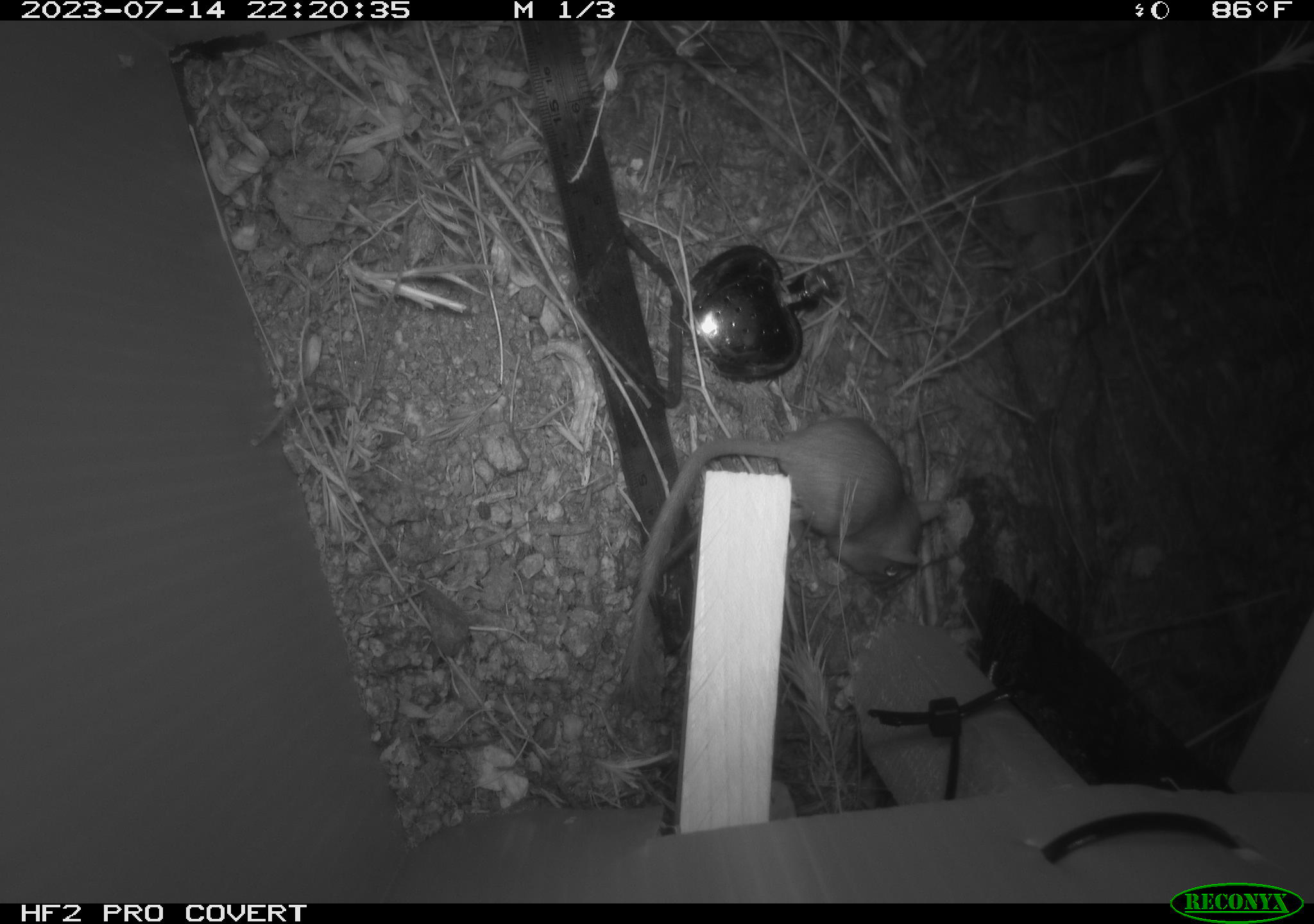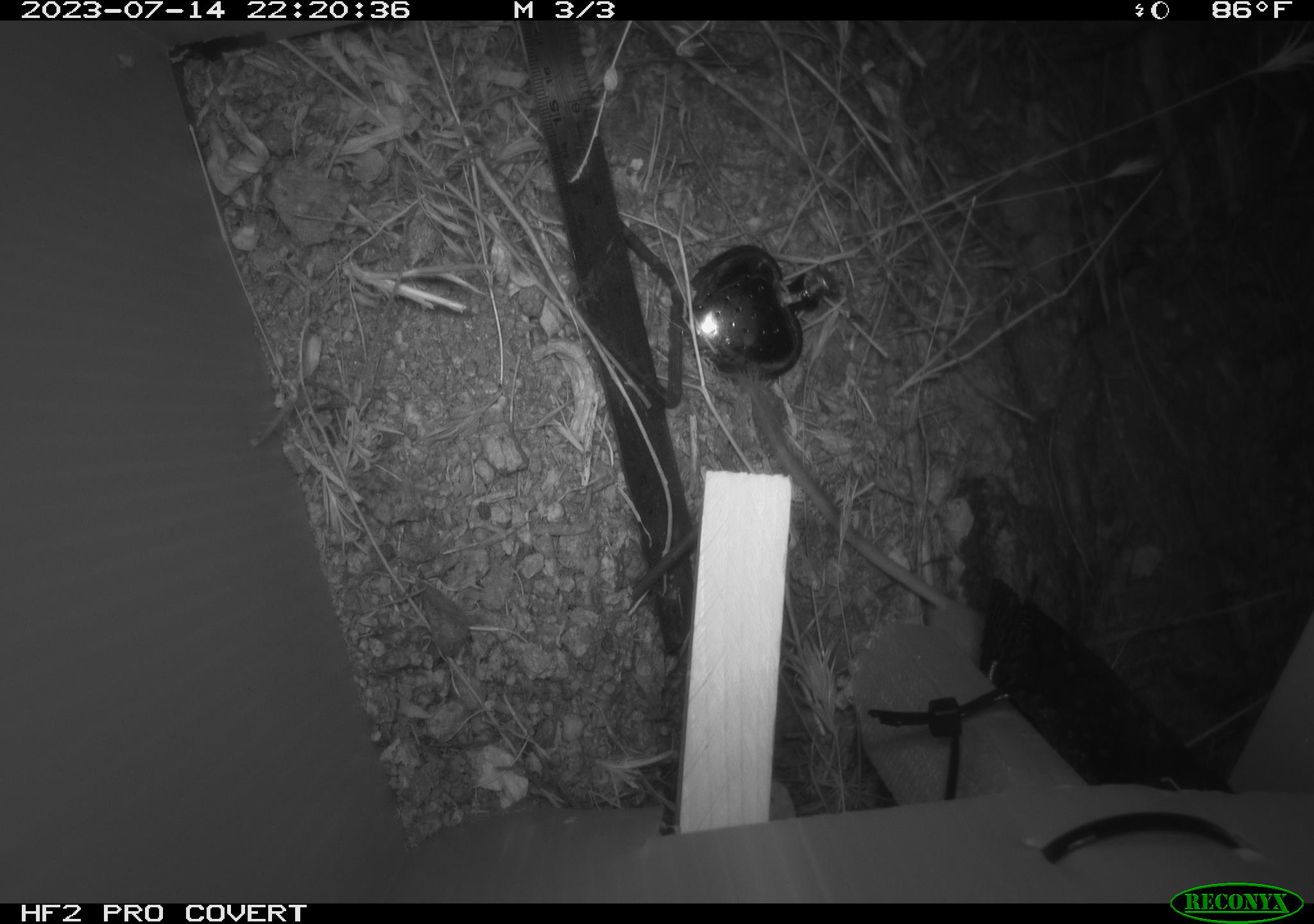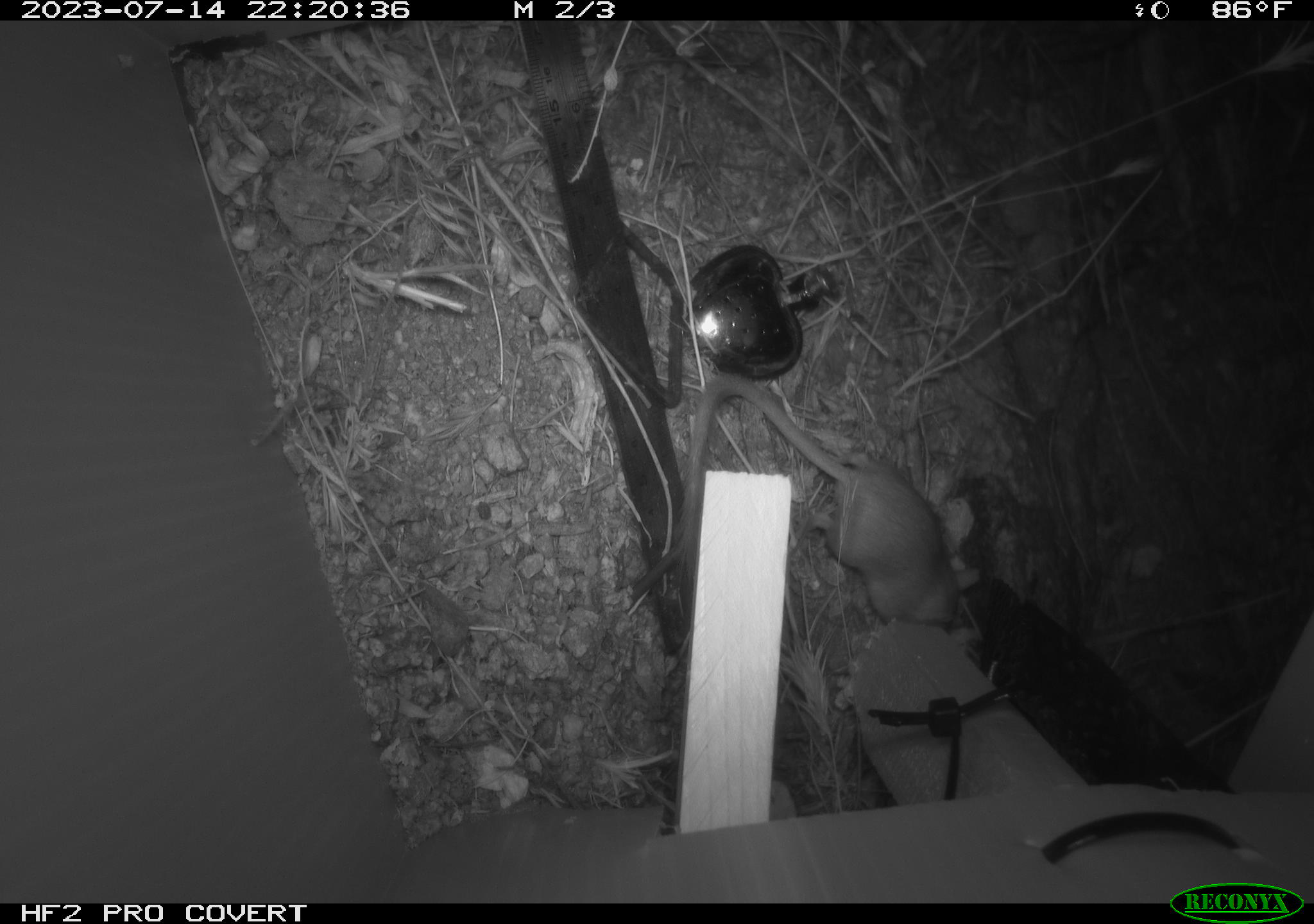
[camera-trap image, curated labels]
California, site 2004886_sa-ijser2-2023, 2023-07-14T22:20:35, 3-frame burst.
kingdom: Animalia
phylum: Chordata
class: Mammalia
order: Rodentia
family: Heteromyidae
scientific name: Heteromyidae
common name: kangaroo rats and pocket mice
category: heteromyidae family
Heteromyidae family (kangaroo rats and pocket mice) (Heteromyidae).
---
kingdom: Animalia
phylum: Chordata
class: Mammalia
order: Rodentia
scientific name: Rodentia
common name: mouse species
Mouse species (Rodentia).